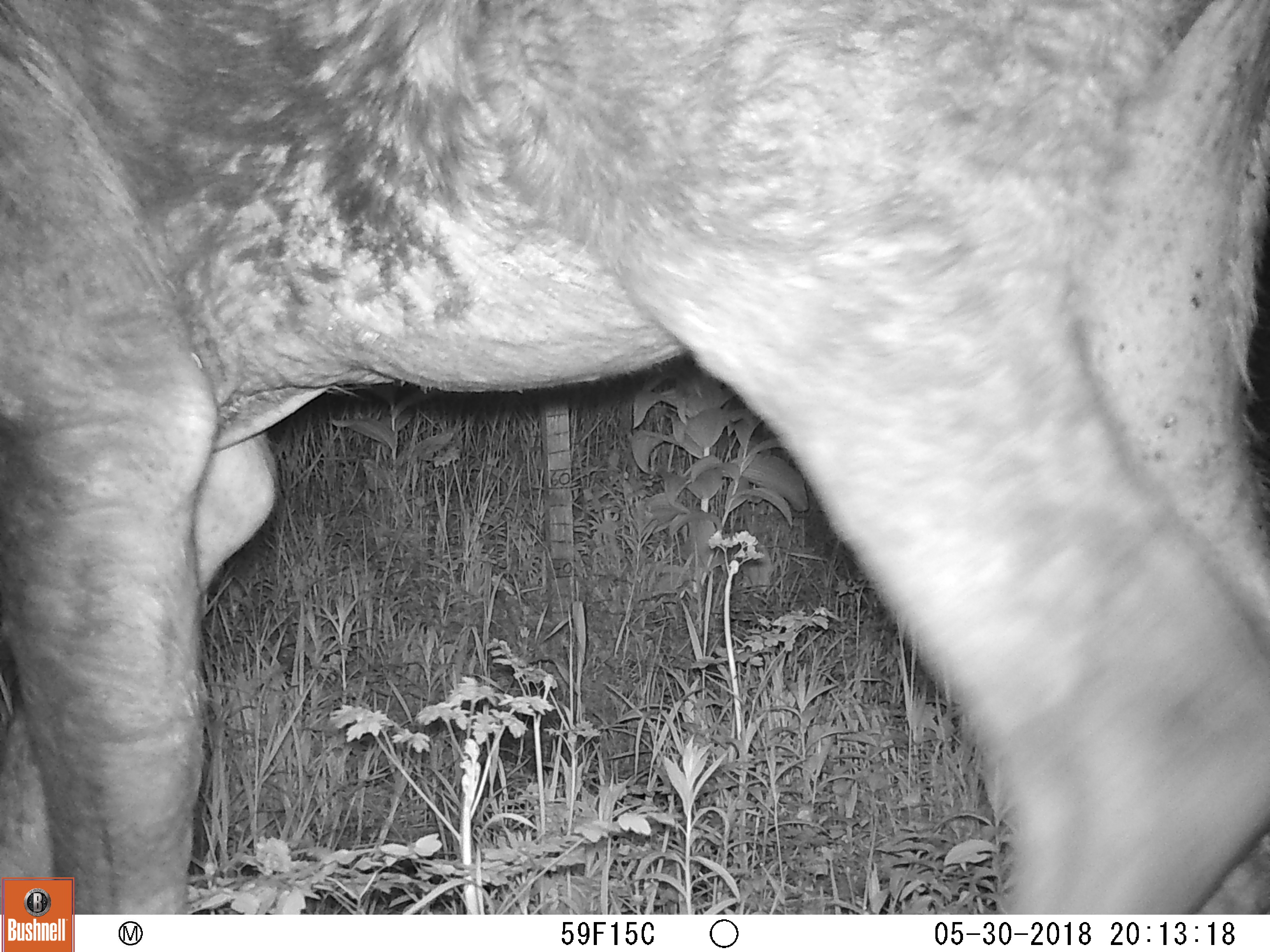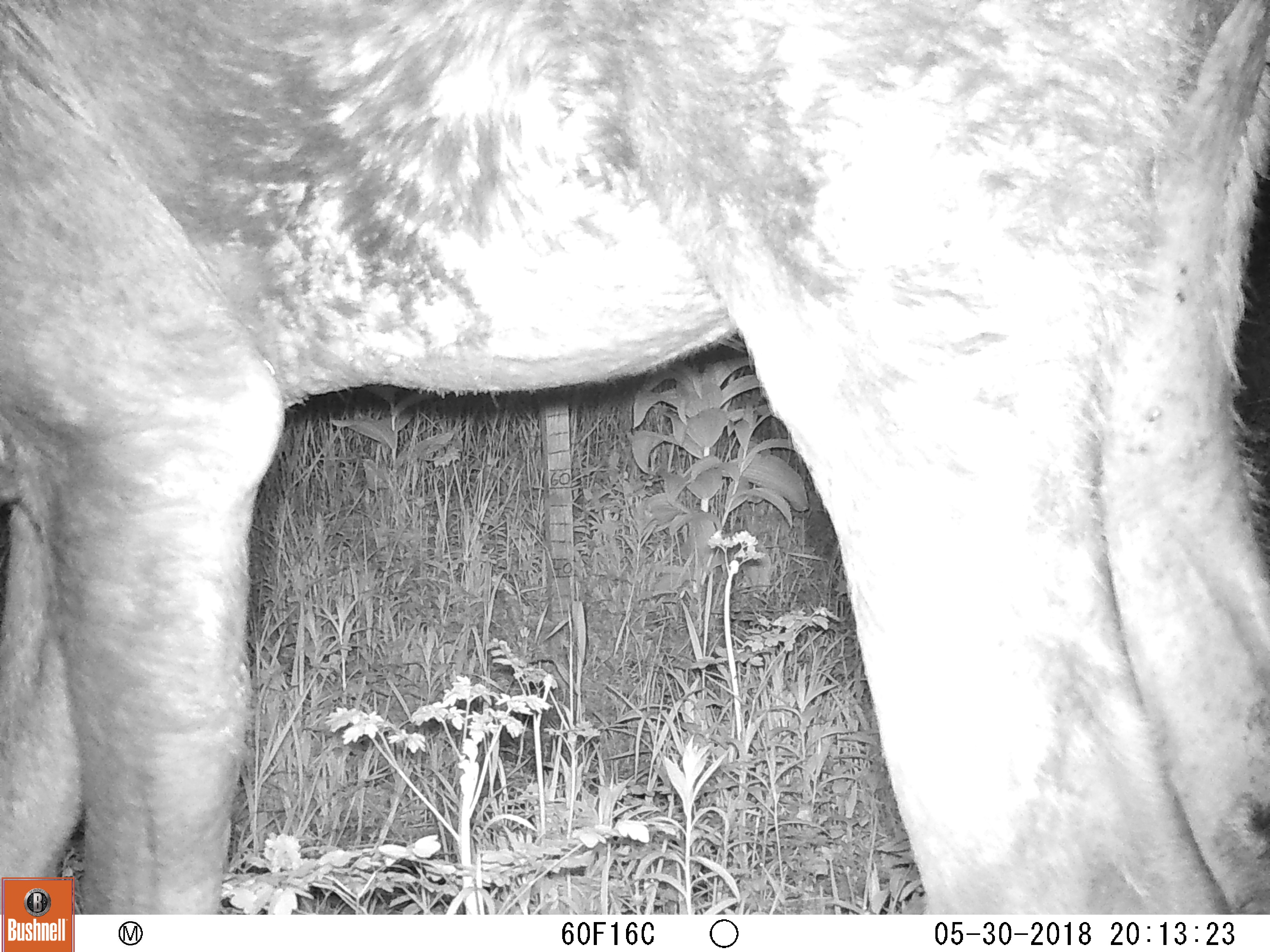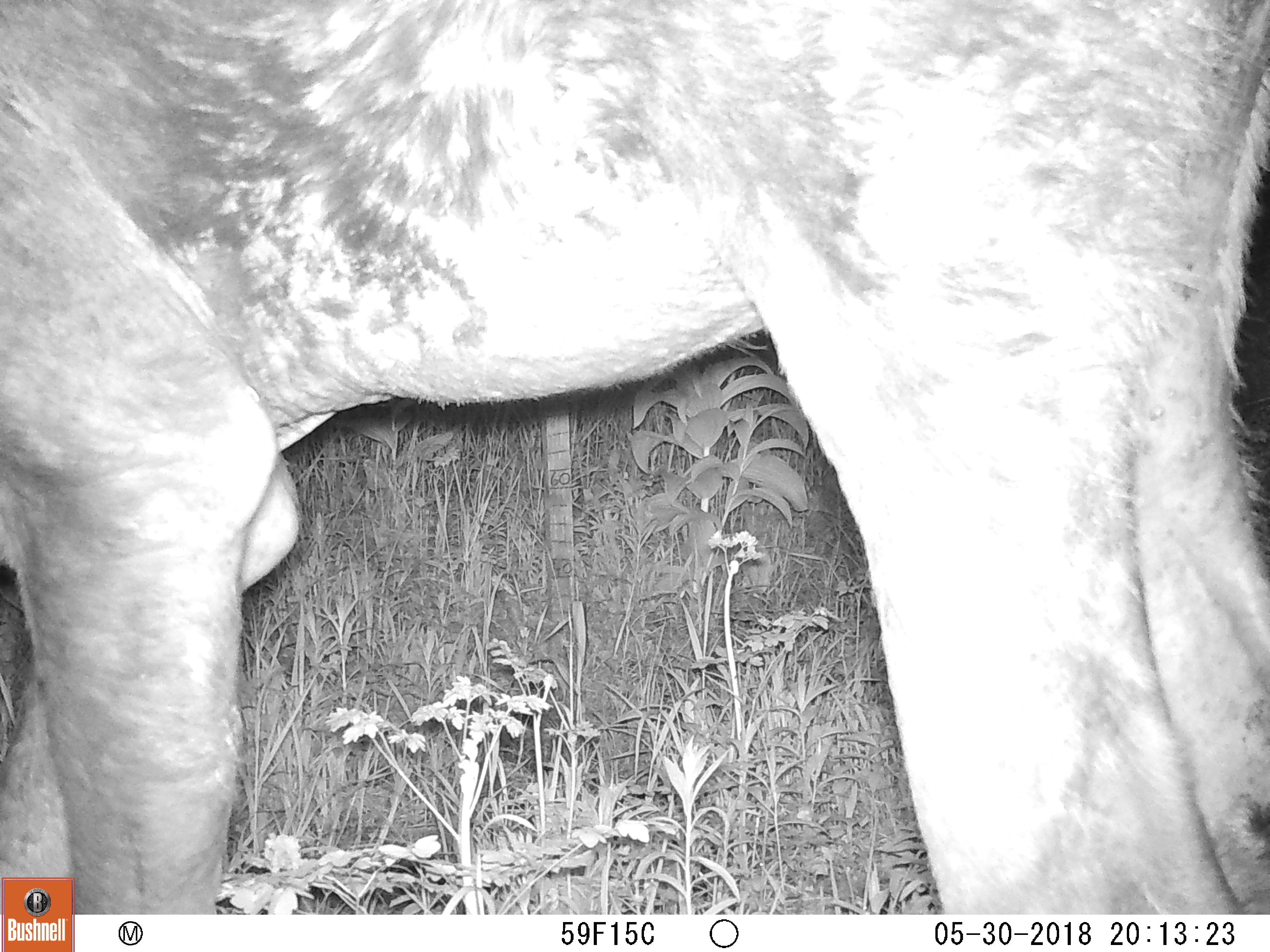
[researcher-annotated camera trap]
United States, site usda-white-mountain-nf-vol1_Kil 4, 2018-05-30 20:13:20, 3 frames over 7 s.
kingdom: Animalia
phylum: Chordata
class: Mammalia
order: Artiodactyla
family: Cervidae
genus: Alces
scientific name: Alces alces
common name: moose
Moose (Alces alces).